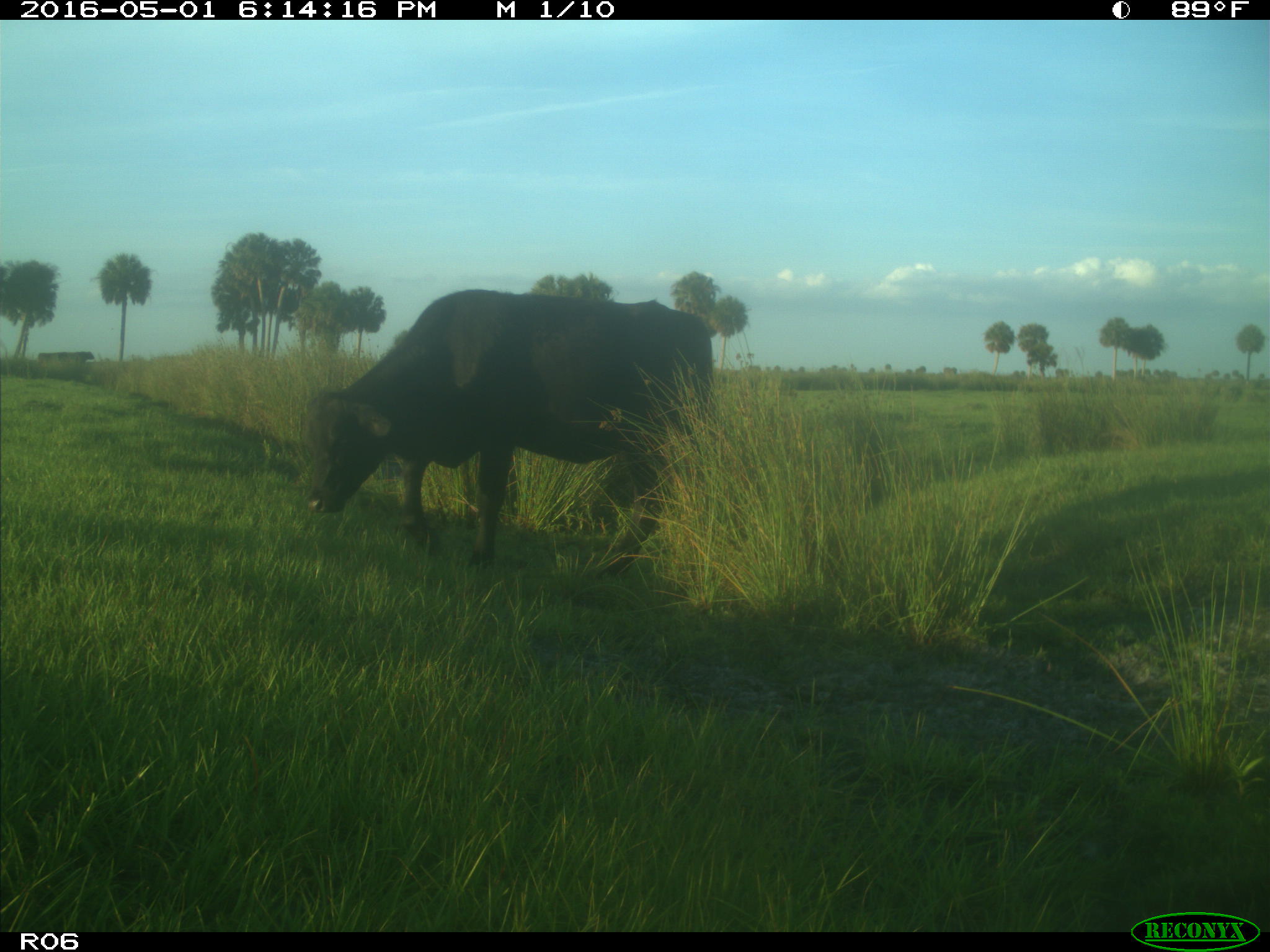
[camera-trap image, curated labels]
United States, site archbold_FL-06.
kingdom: Animalia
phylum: Chordata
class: Mammalia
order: Artiodactyla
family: Bovidae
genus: Bos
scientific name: Bos taurus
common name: domestic cow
Bos taurus (domestic cow).